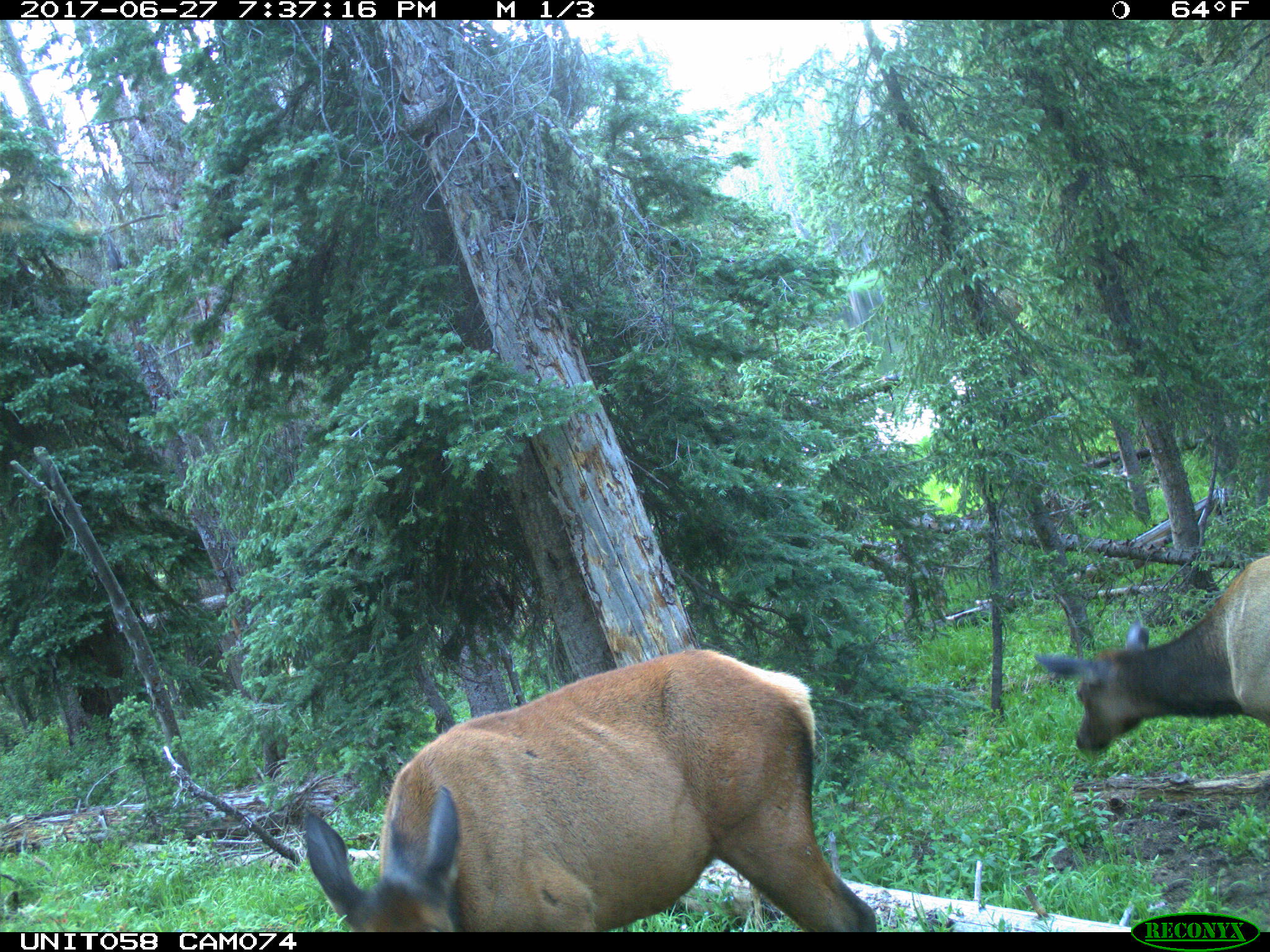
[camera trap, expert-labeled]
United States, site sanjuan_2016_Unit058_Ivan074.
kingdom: Animalia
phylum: Chordata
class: Mammalia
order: Artiodactyla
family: Cervidae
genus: Cervus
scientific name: Cervus elaphus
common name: red deer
Cervus elaphus (red deer).